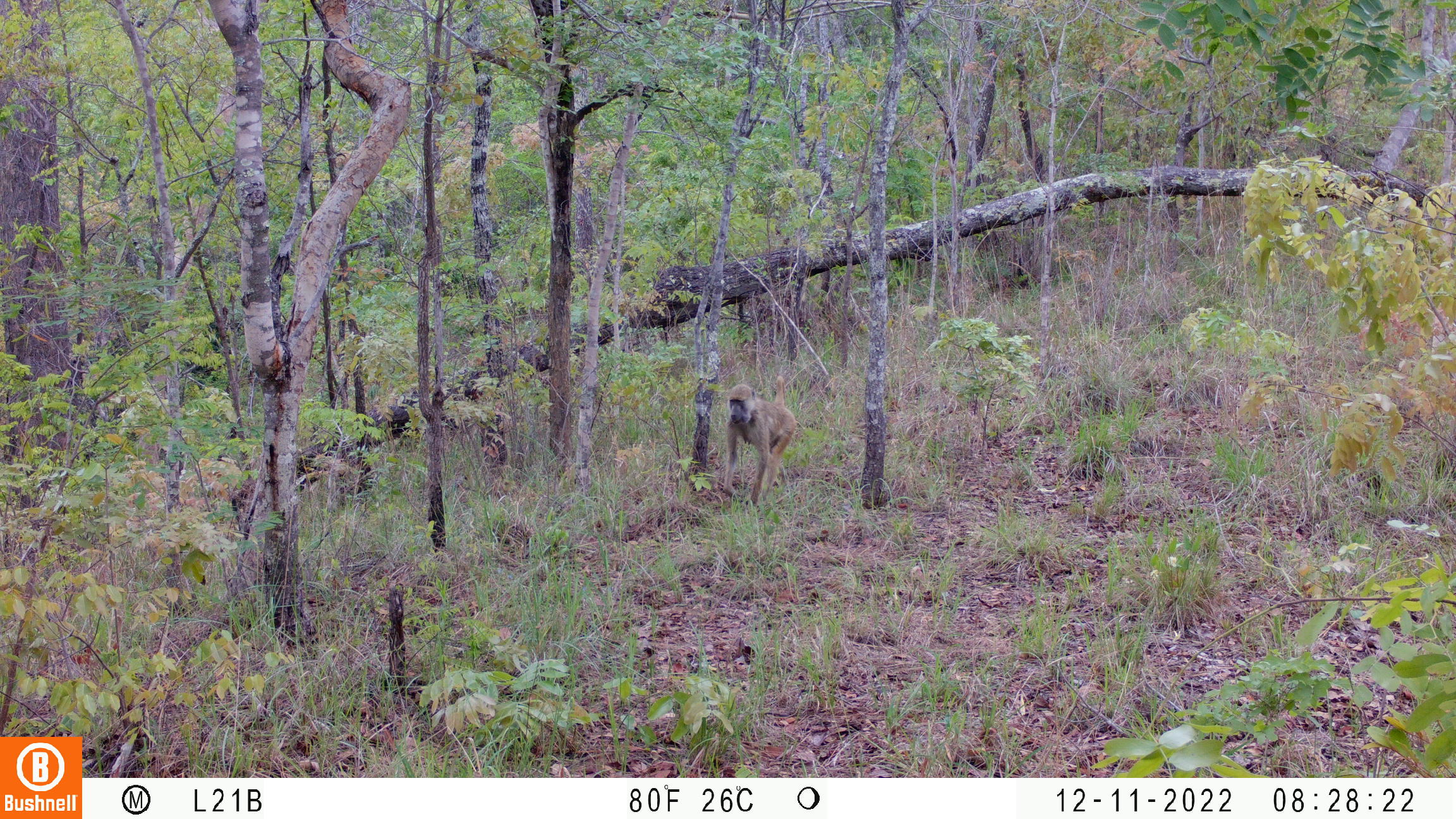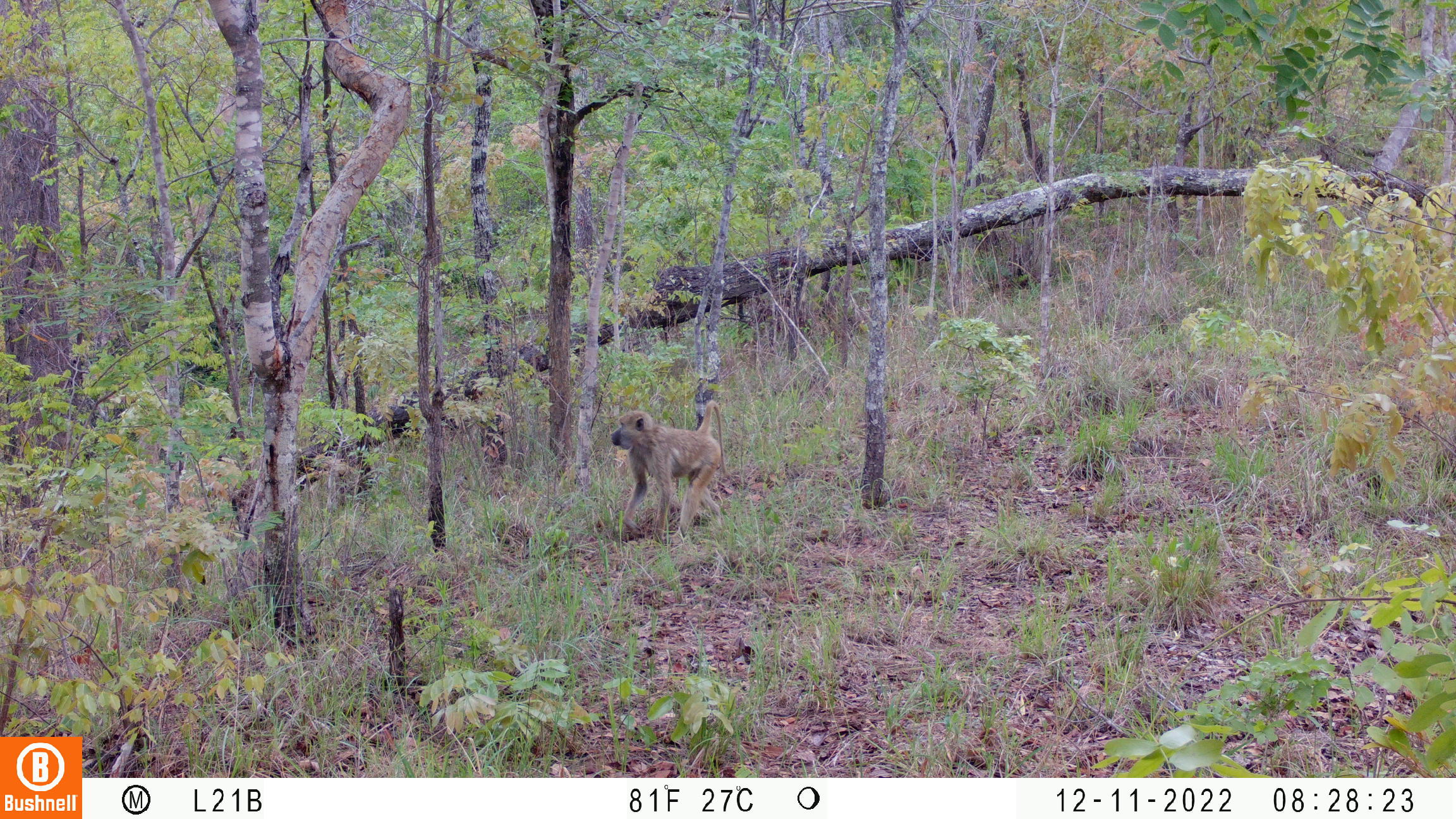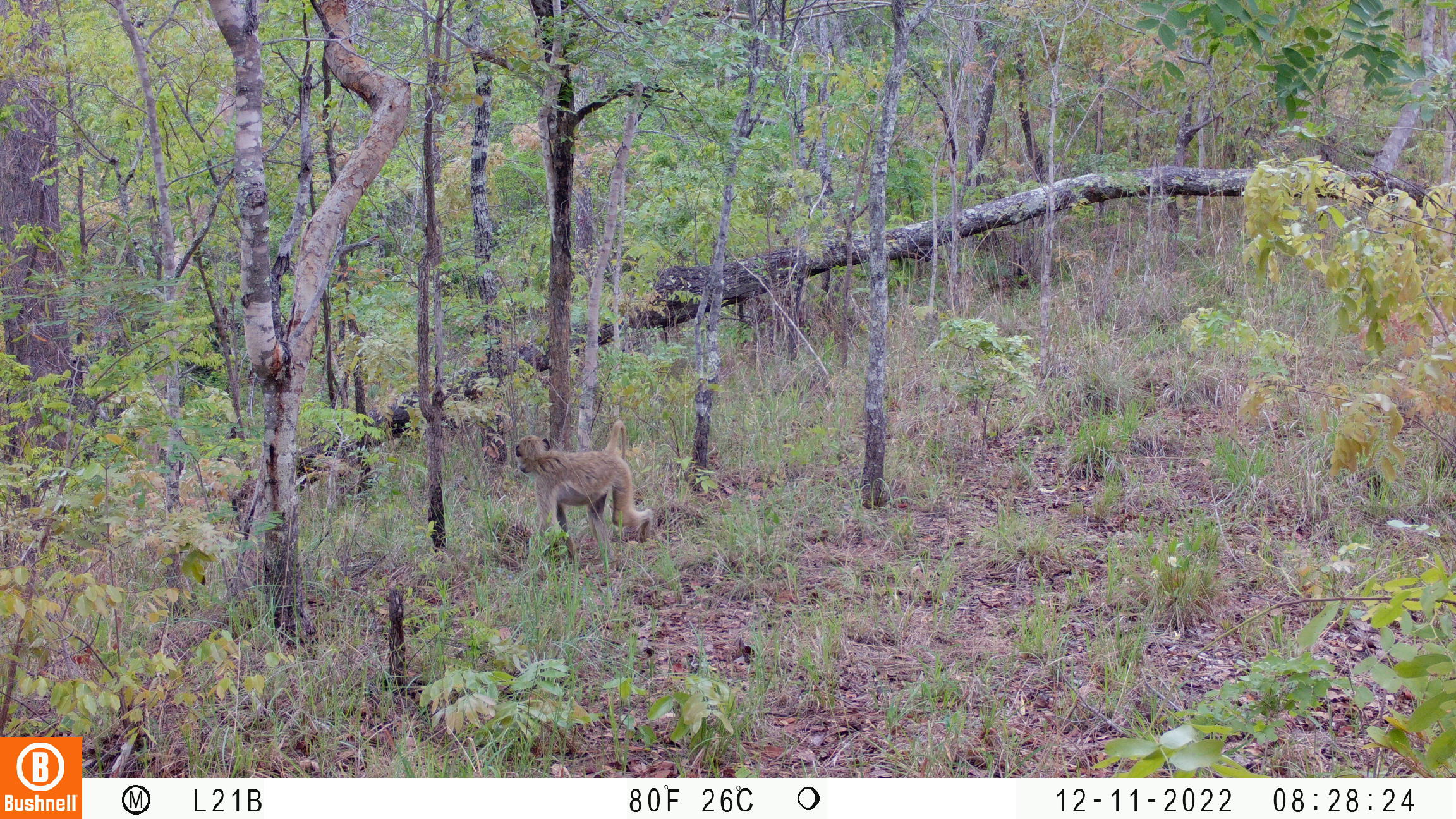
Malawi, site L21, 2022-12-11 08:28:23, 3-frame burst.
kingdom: Animalia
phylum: Chordata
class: Mammalia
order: Primates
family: Cercopithecidae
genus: Papio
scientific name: Papio cynocephalus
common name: yellow baboon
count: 1